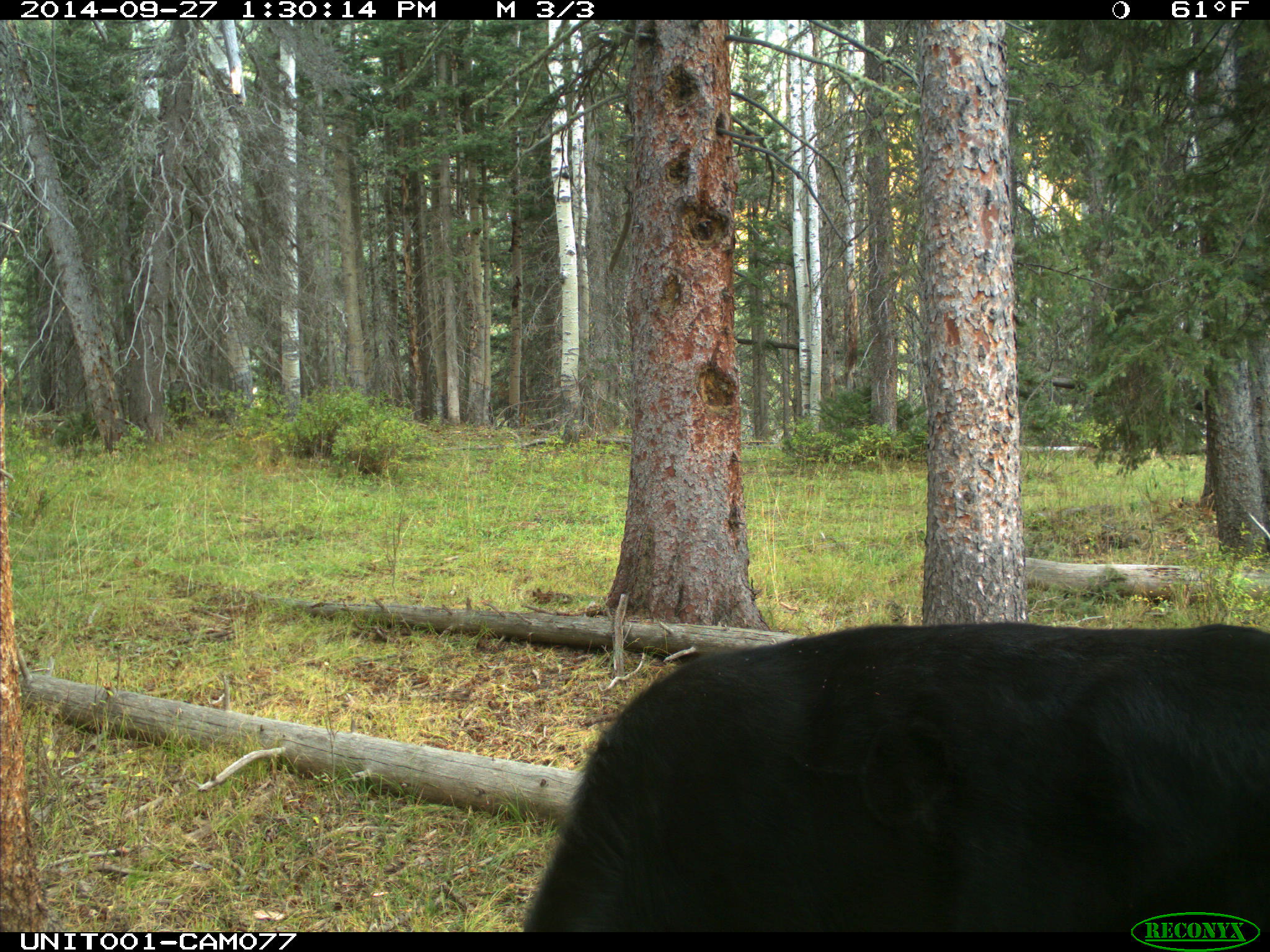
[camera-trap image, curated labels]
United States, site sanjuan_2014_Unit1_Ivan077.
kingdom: Animalia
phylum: Chordata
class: Mammalia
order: Artiodactyla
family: Bovidae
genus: Bos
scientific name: Bos taurus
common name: domestic cow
Bos taurus (domestic cow).